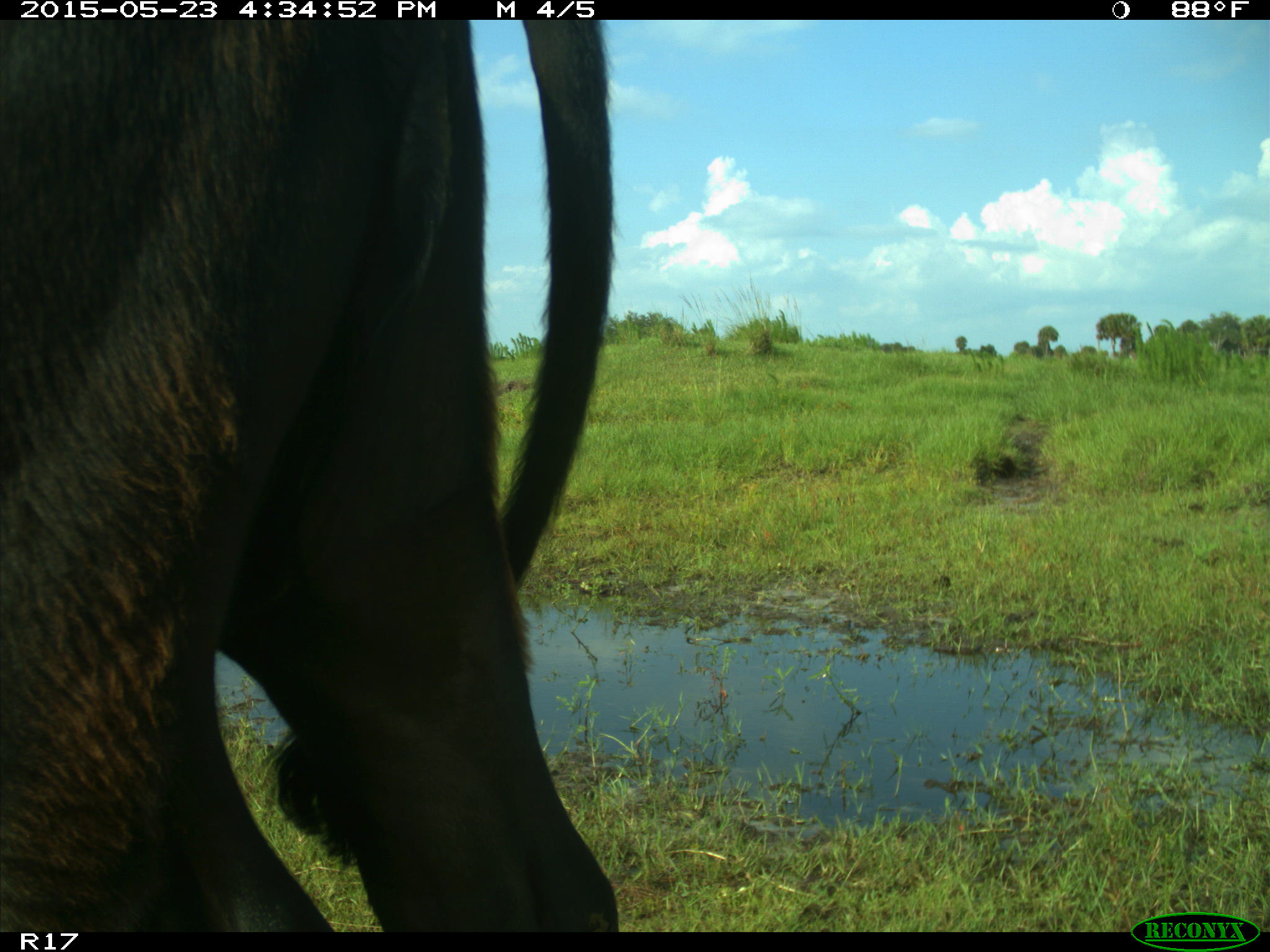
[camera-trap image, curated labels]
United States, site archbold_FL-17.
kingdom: Animalia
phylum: Chordata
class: Mammalia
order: Artiodactyla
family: Bovidae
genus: Bos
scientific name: Bos taurus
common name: domestic cow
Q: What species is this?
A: Bos taurus (domestic cow).